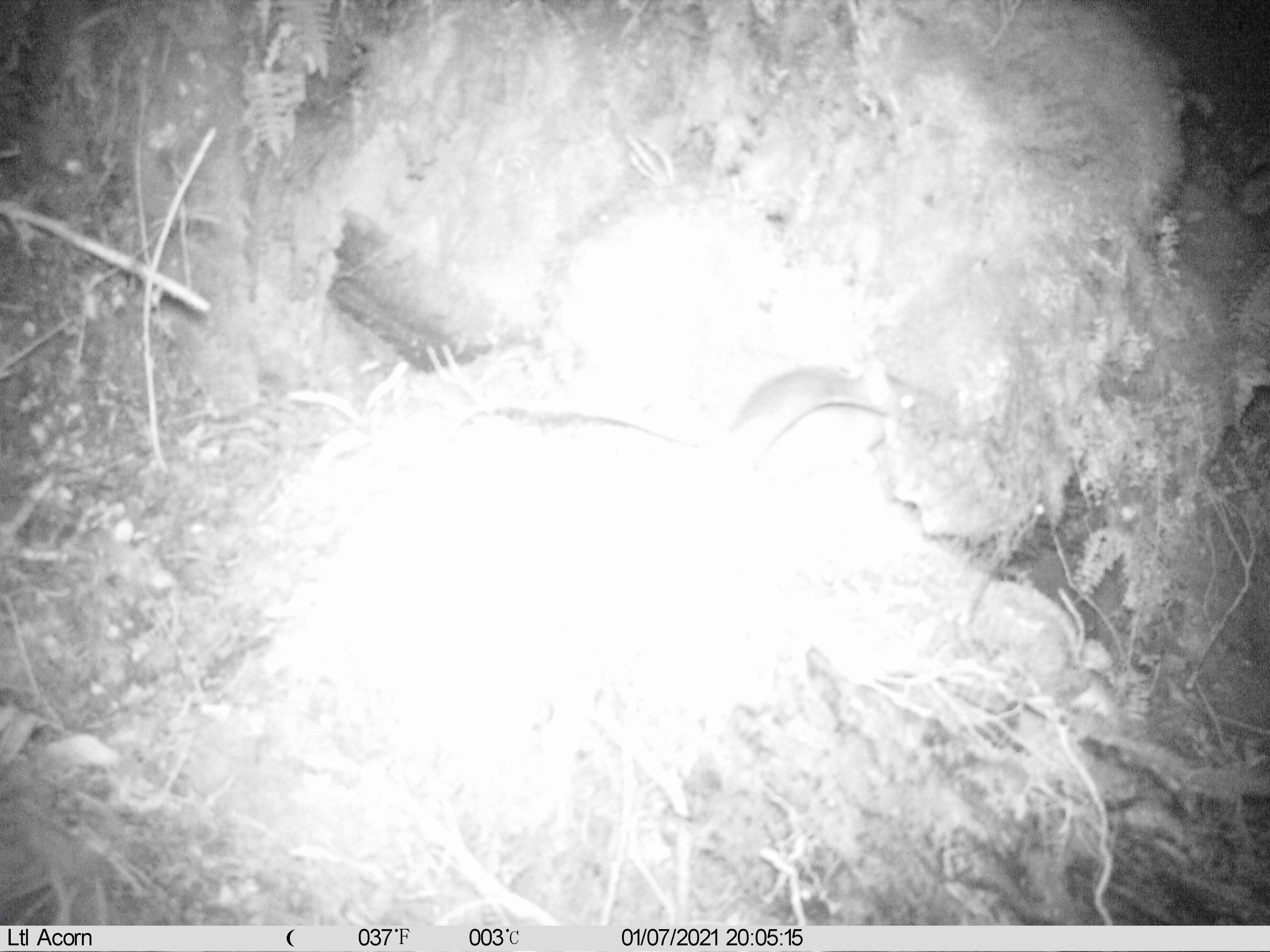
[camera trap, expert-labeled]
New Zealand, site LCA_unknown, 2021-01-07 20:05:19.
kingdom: Animalia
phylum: Chordata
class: Mammalia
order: Rodentia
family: Muridae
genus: Rattus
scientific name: Rattus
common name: rat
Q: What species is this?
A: Rat (Rattus).